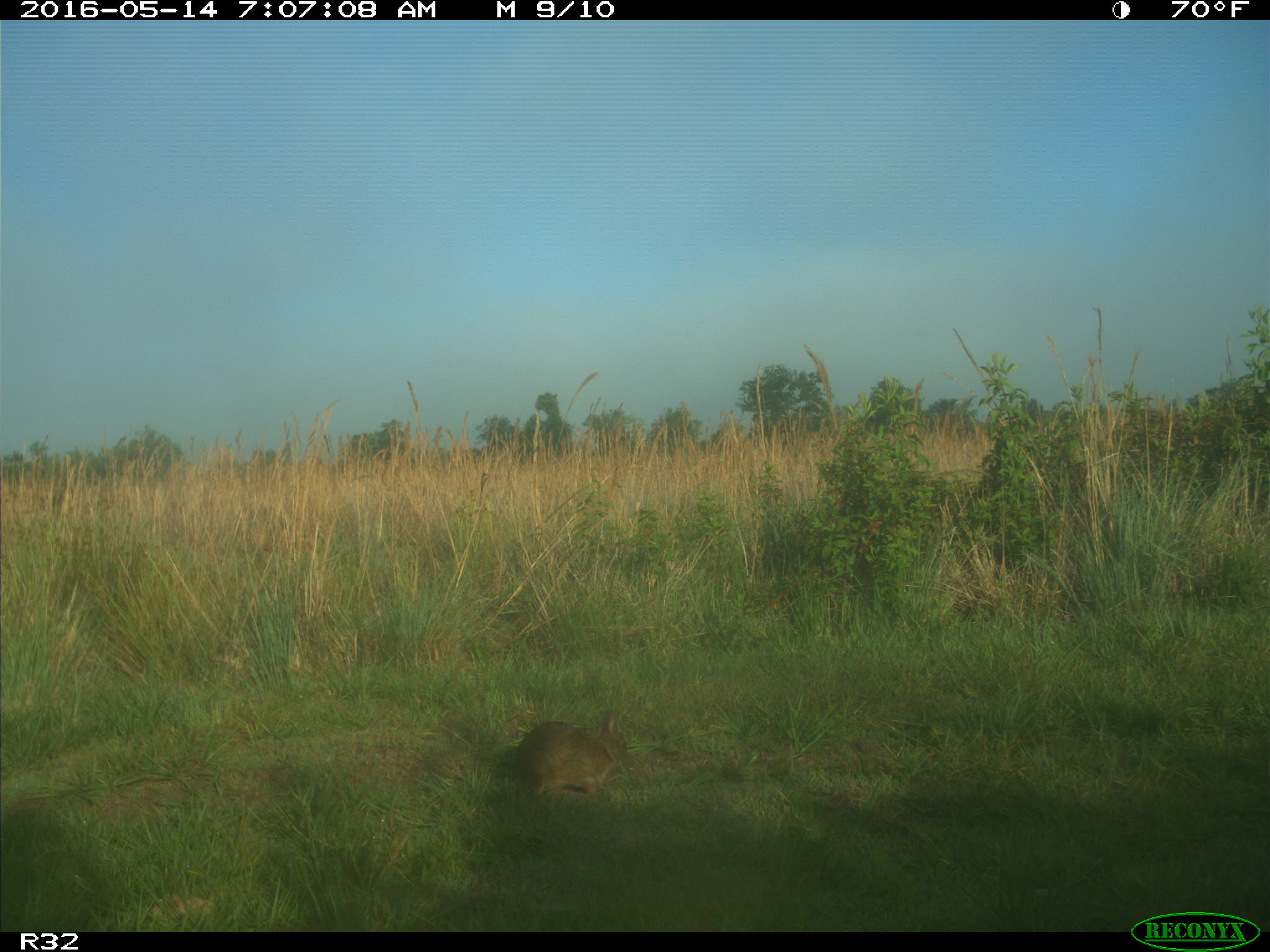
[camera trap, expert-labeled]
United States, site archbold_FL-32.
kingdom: Animalia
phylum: Chordata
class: Mammalia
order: Lagomorpha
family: Leporidae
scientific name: Leporidae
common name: rabbits and hares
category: unidentified rabbit